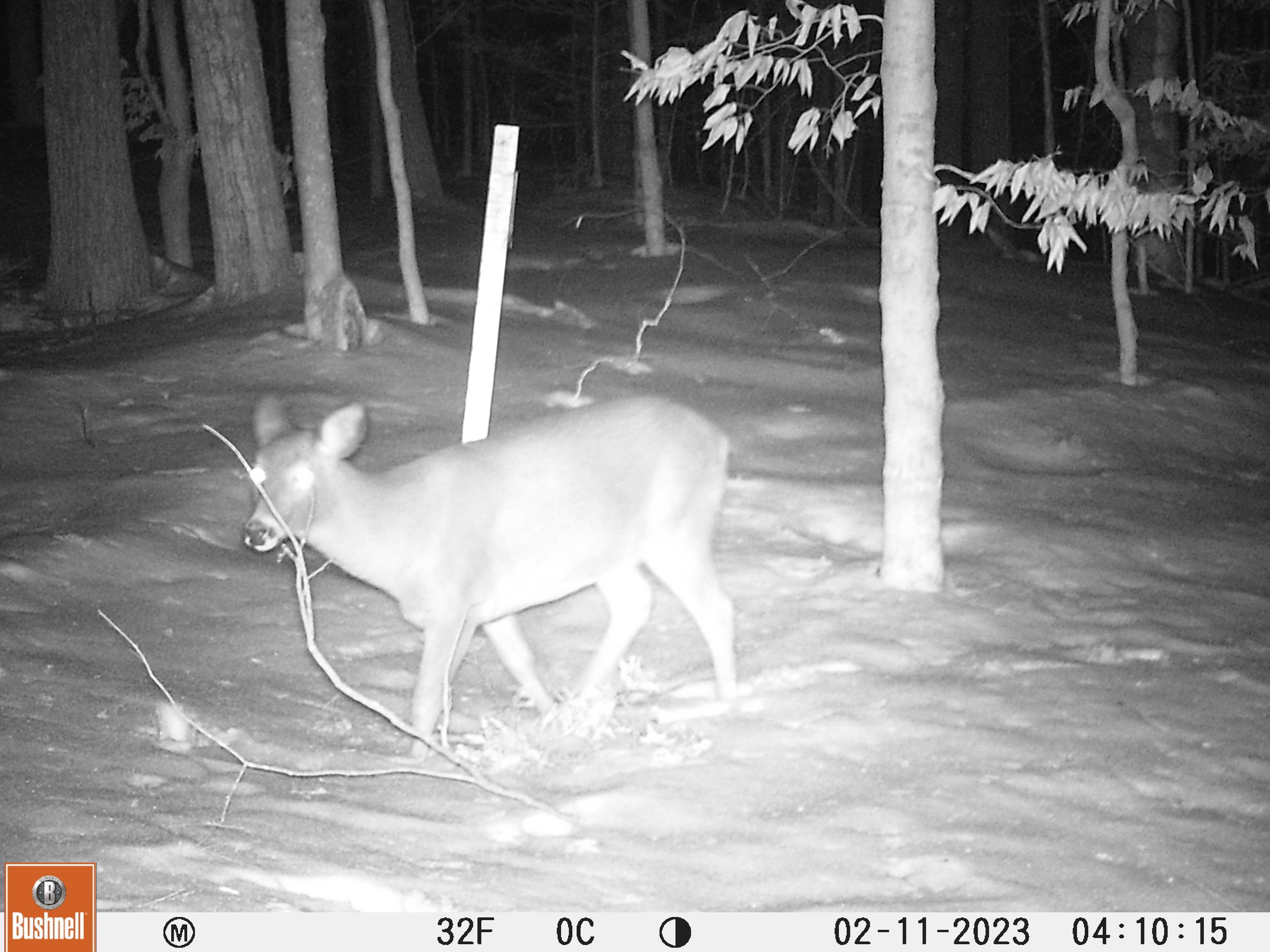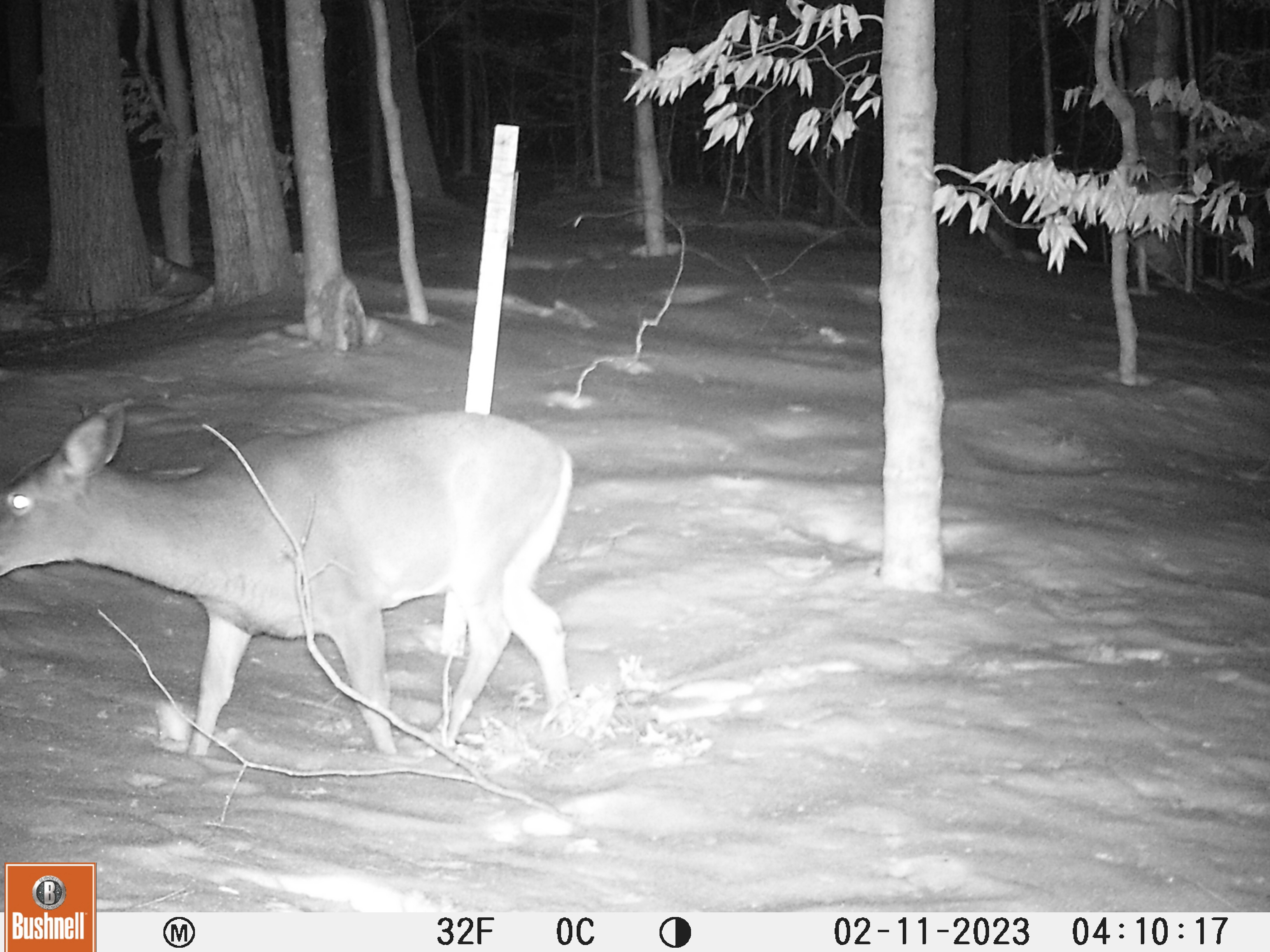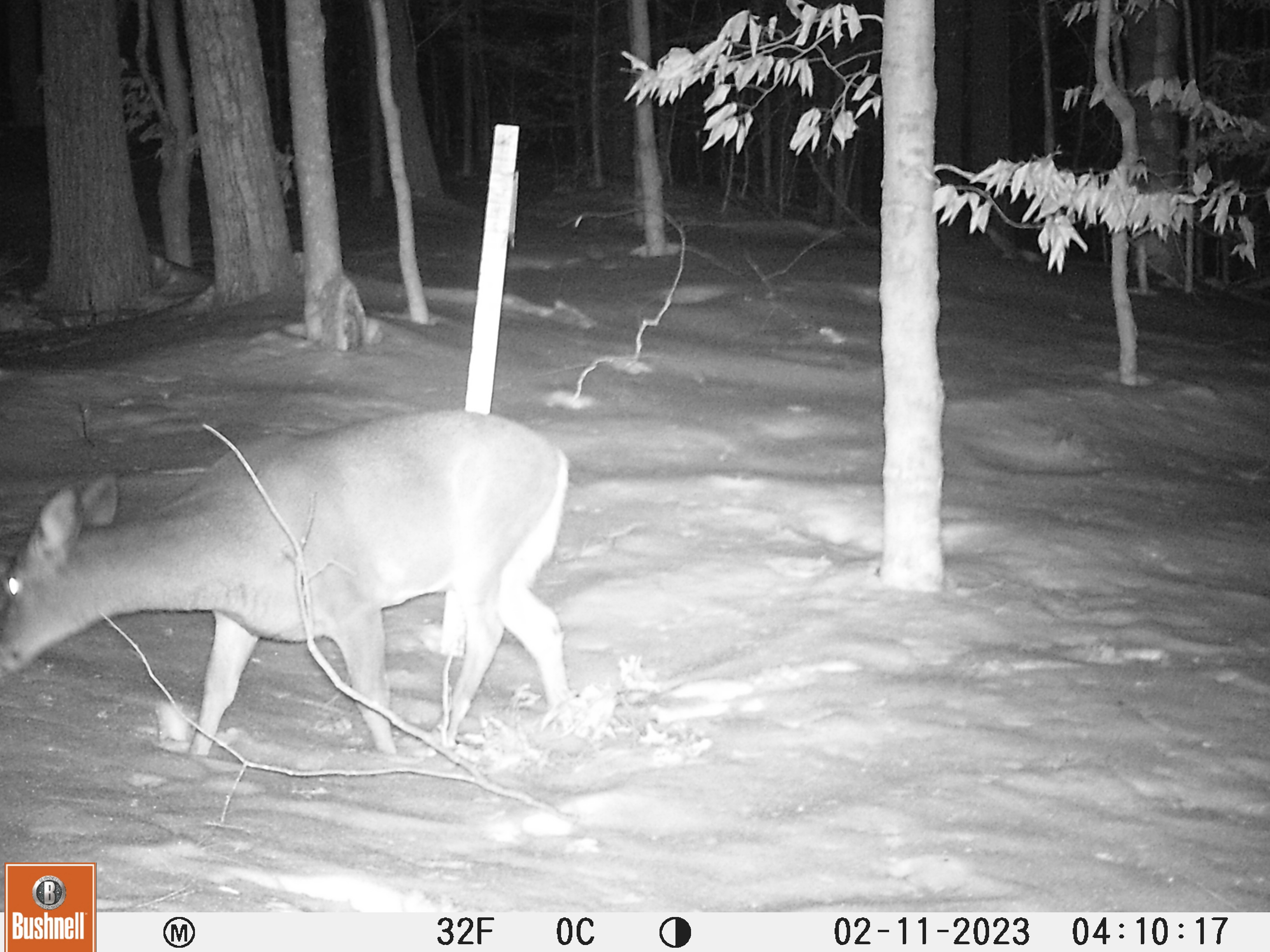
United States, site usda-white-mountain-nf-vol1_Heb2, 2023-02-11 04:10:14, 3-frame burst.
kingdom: Animalia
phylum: Chordata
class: Mammalia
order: Artiodactyla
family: Cervidae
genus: Odocoileus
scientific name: Odocoileus virginianus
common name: white-tailed deer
White-tailed deer (Odocoileus virginianus).